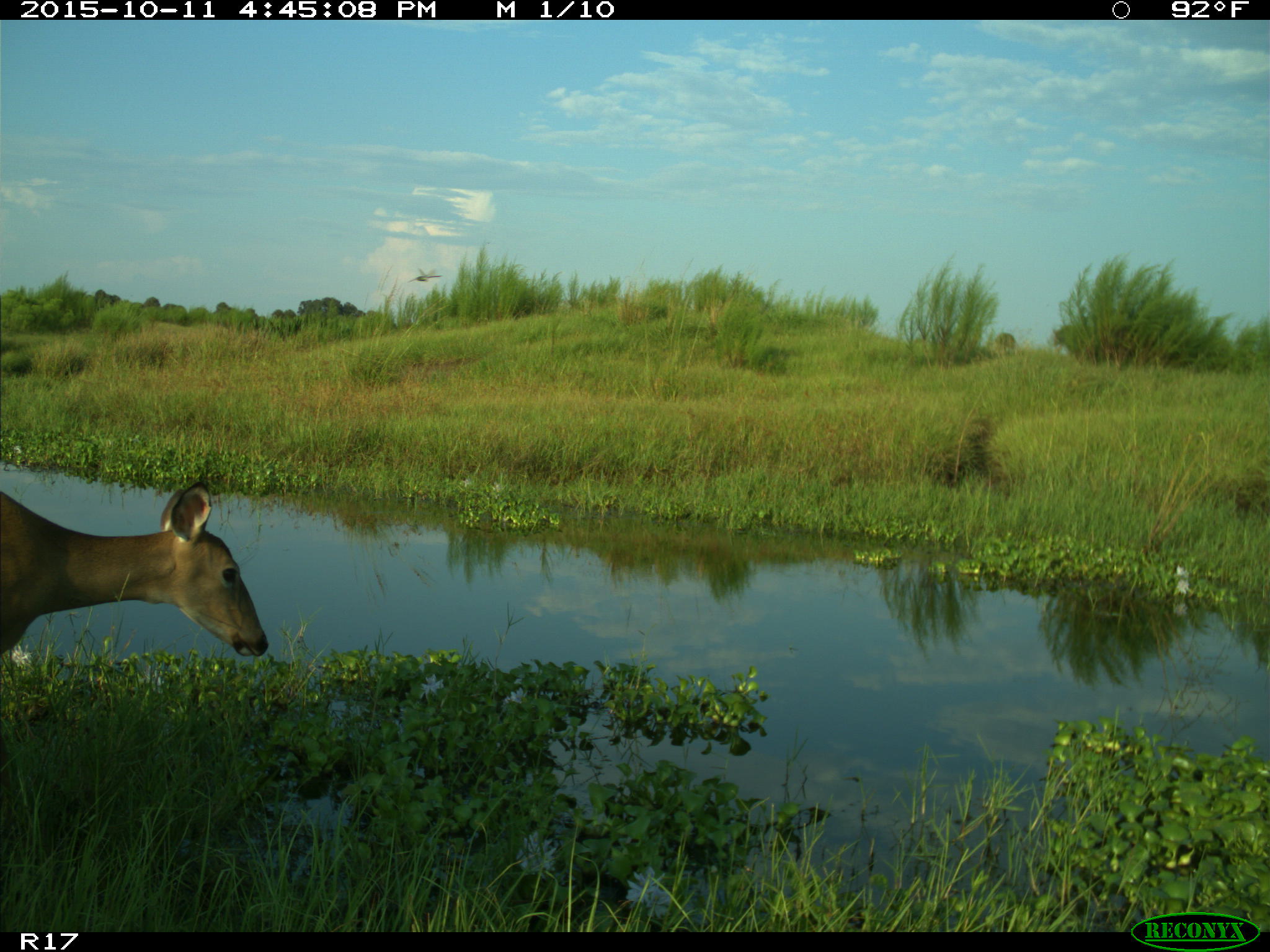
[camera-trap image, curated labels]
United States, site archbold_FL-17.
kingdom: Animalia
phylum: Chordata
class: Mammalia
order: Artiodactyla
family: Cervidae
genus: Odocoileus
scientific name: Odocoileus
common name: deer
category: unidentified deer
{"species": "unidentified deer (deer) (Odocoileus)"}